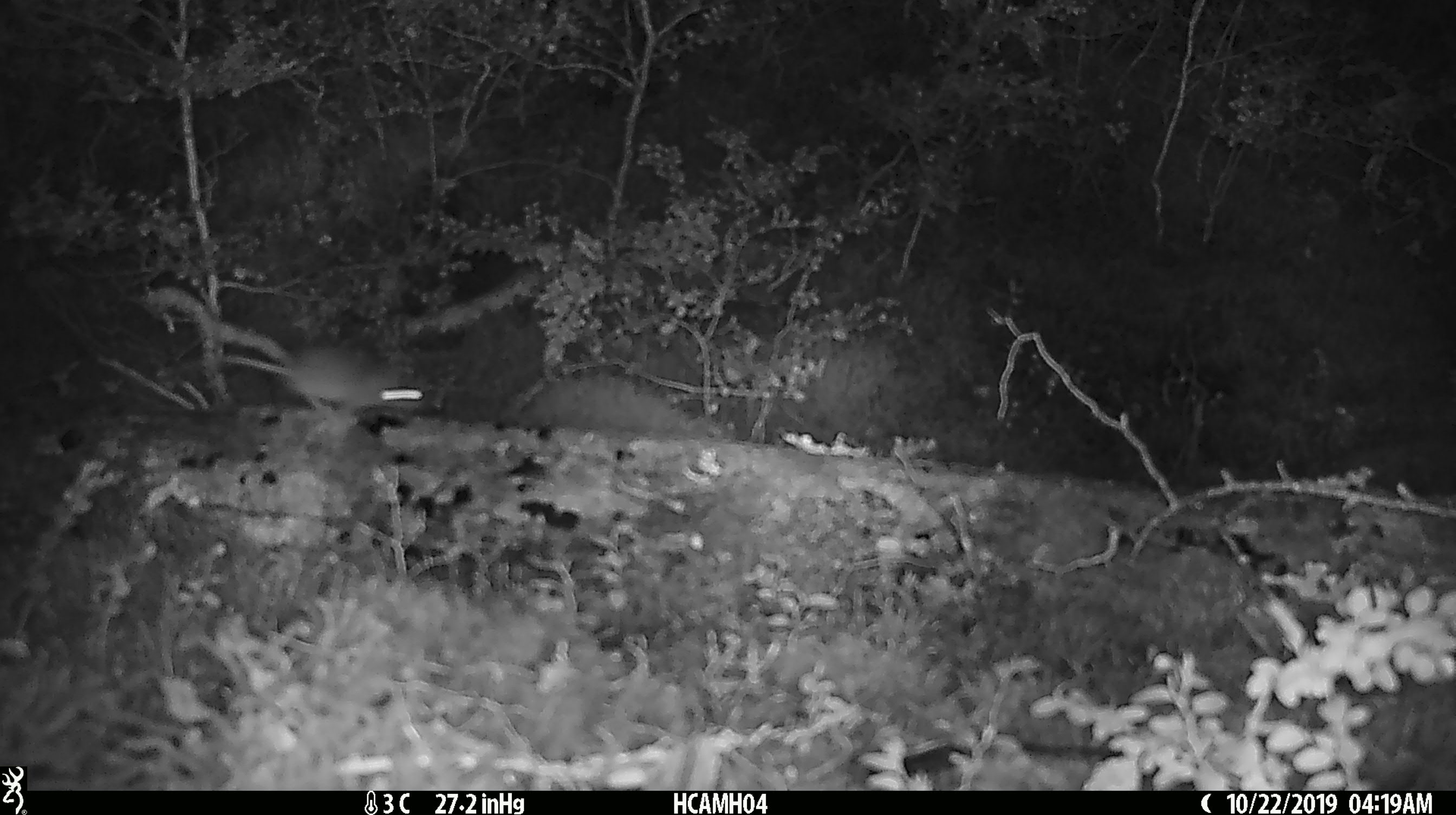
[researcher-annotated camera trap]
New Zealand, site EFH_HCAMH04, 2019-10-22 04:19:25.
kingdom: Animalia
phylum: Chordata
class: Mammalia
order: Rodentia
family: Muridae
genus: Mus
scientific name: Mus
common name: mouse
Mouse (Mus).